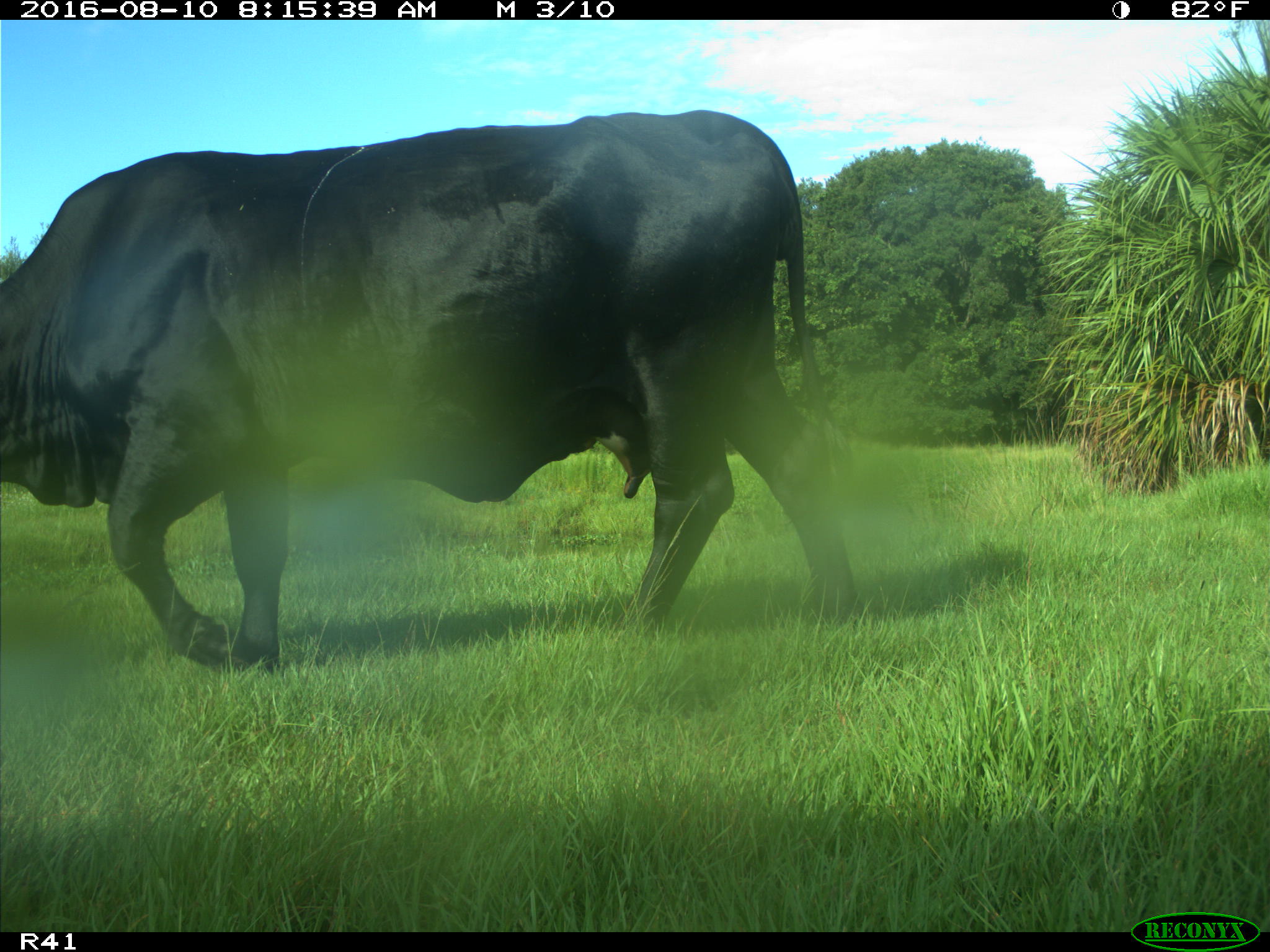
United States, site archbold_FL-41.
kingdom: Animalia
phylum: Chordata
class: Mammalia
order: Artiodactyla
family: Bovidae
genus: Bos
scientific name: Bos taurus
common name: domestic cow